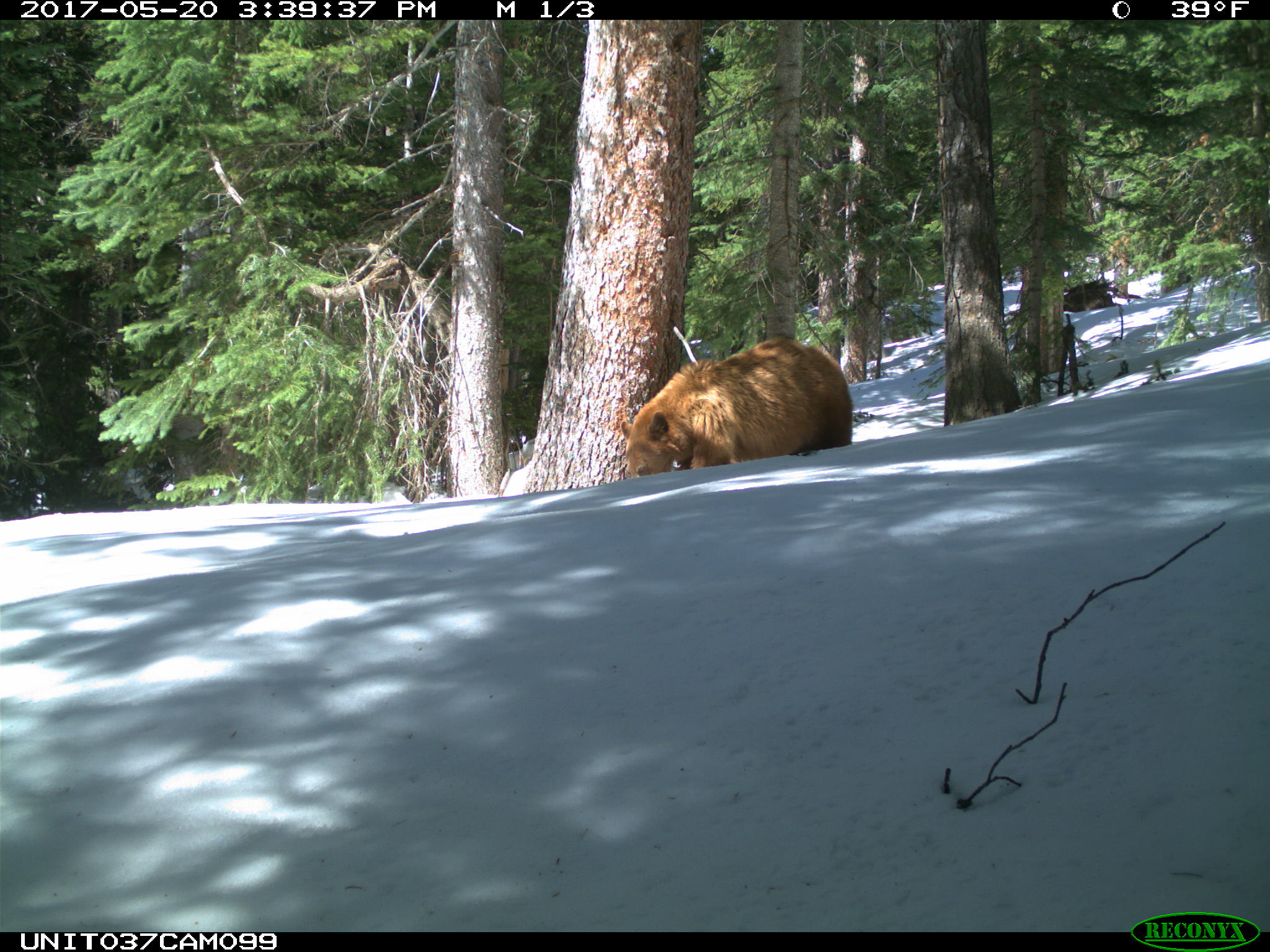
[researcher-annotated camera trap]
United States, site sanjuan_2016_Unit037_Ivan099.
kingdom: Animalia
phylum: Chordata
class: Mammalia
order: Carnivora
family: Ursidae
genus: Ursus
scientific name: Ursus americanus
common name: american black bear